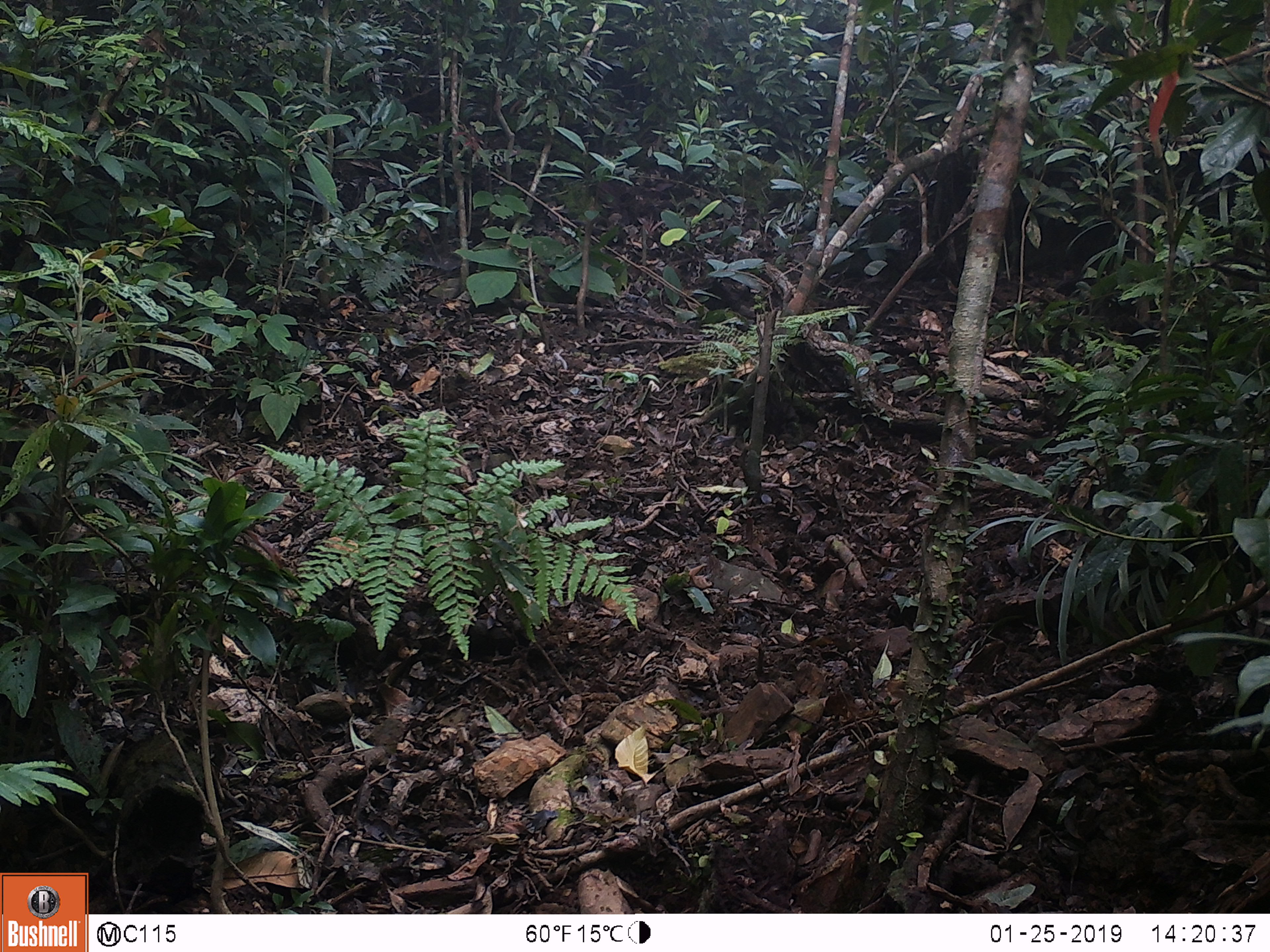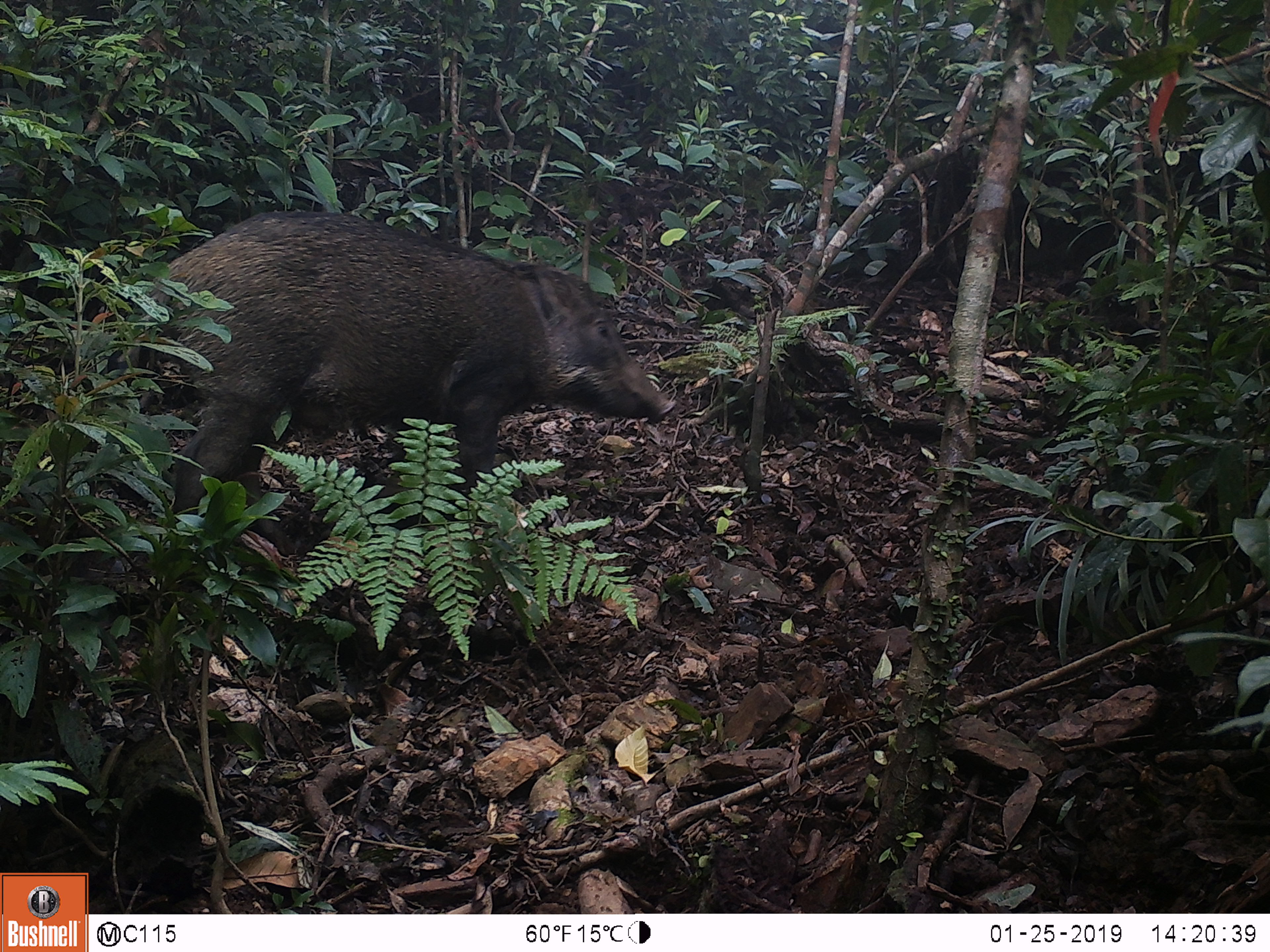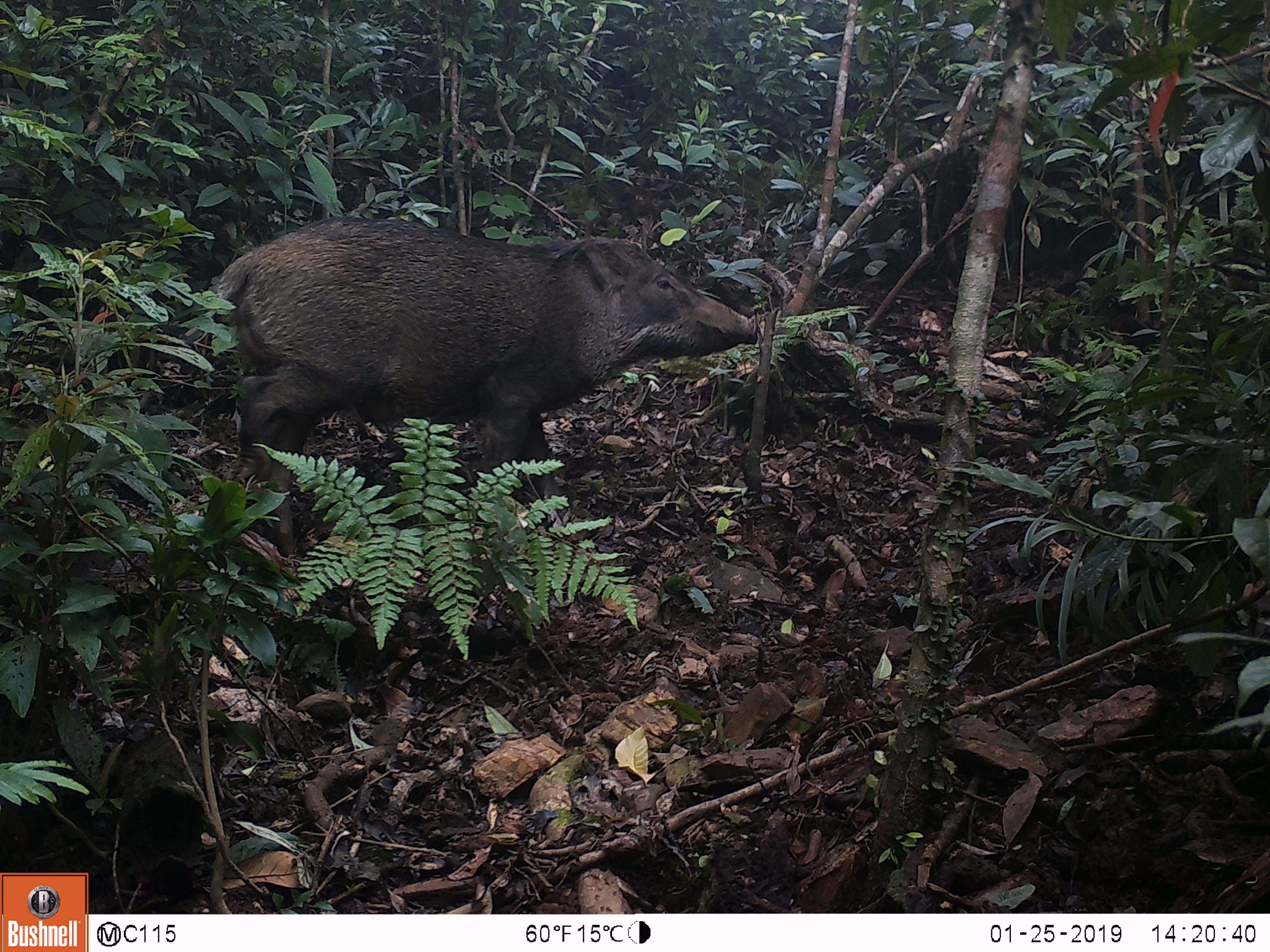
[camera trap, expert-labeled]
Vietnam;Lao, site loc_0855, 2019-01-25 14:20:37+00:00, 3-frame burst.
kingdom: Animalia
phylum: Chordata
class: Mammalia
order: Artiodactyla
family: Suidae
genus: Sus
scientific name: Sus scrofa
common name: eurasian wild pig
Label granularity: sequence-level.